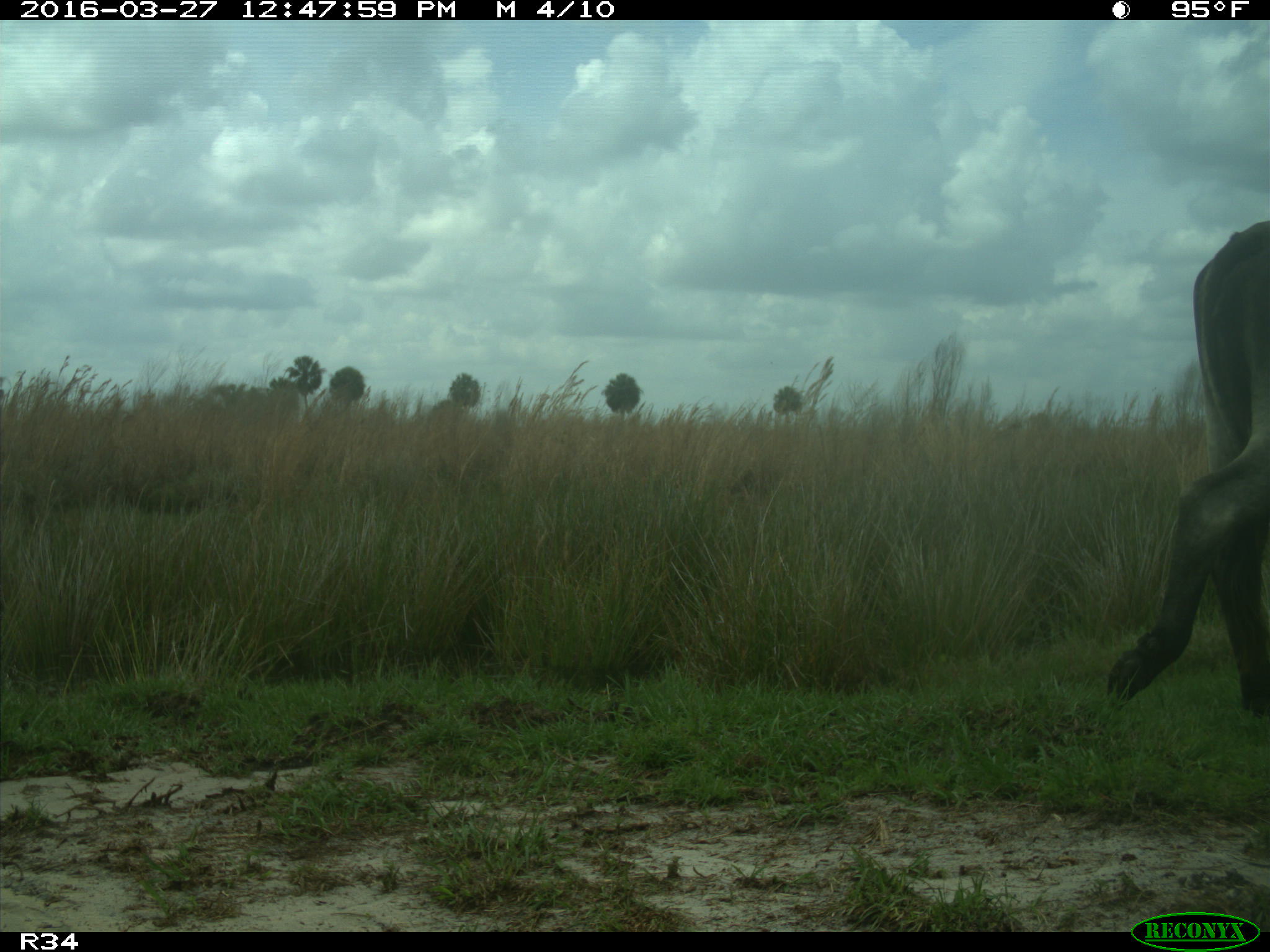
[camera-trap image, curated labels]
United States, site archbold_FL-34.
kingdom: Animalia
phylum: Chordata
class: Mammalia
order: Artiodactyla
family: Bovidae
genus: Bos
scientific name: Bos taurus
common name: domestic cow